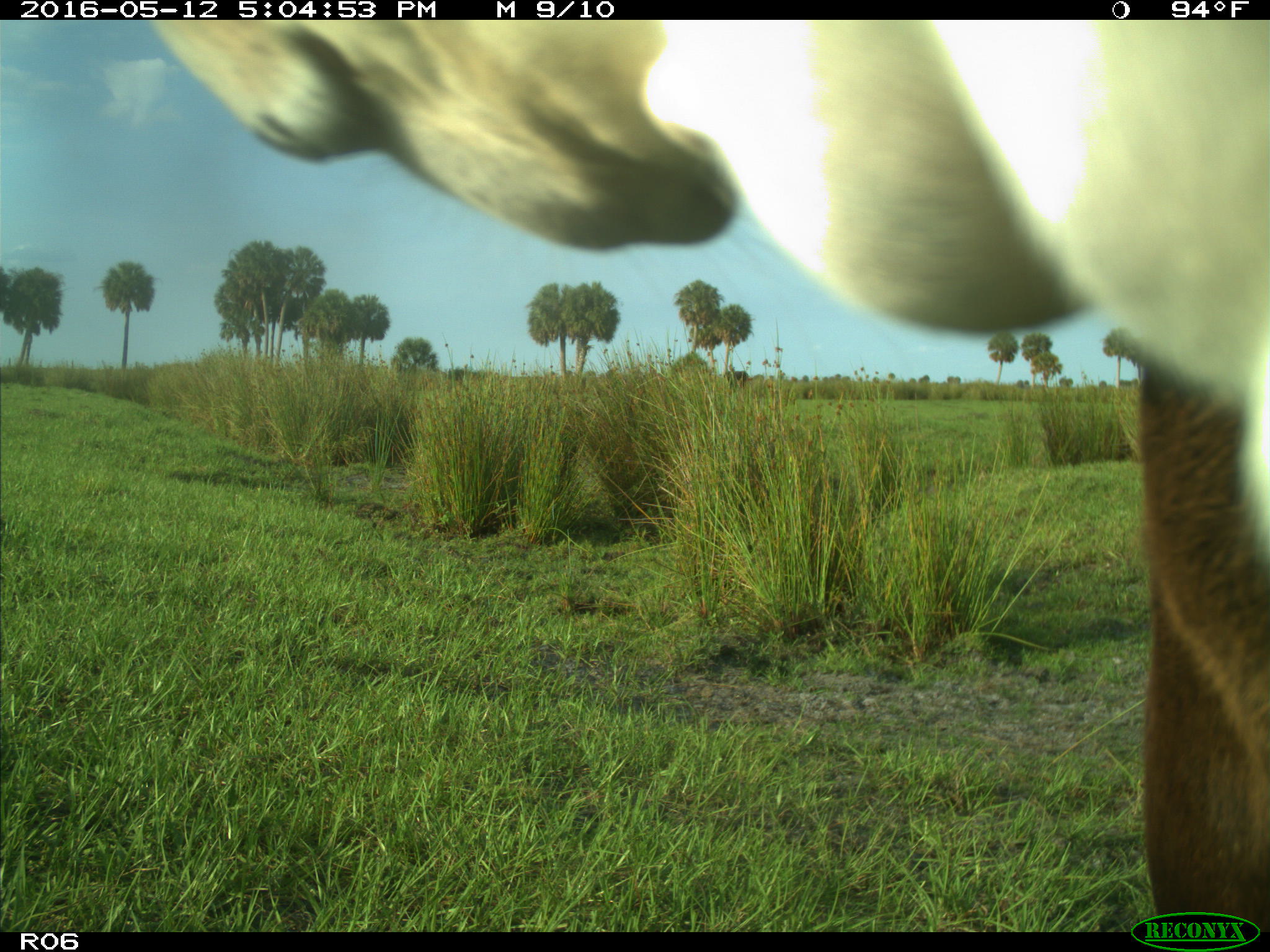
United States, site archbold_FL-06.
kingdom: Animalia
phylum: Chordata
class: Mammalia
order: Artiodactyla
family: Bovidae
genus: Bos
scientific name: Bos taurus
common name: domestic cow